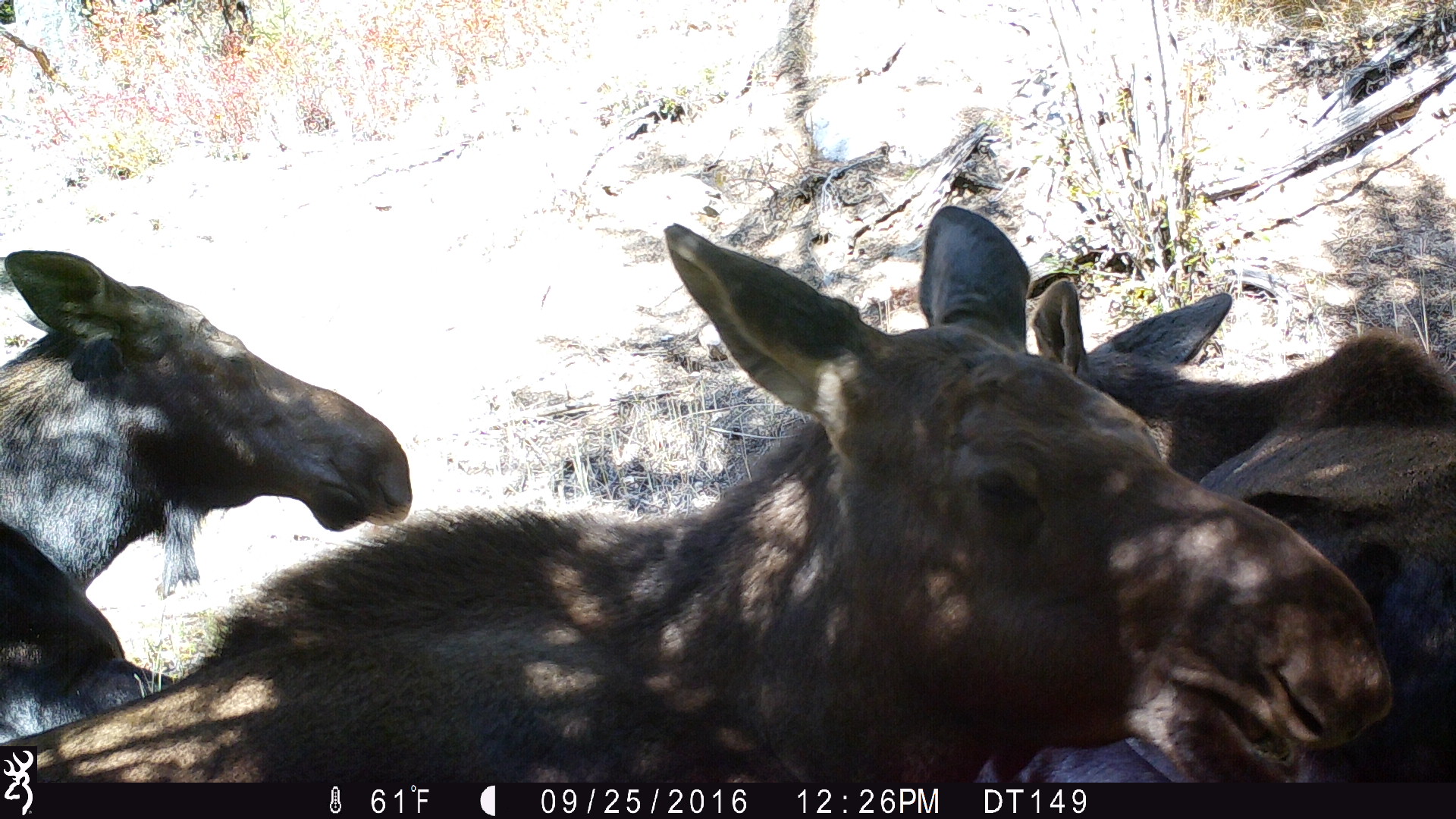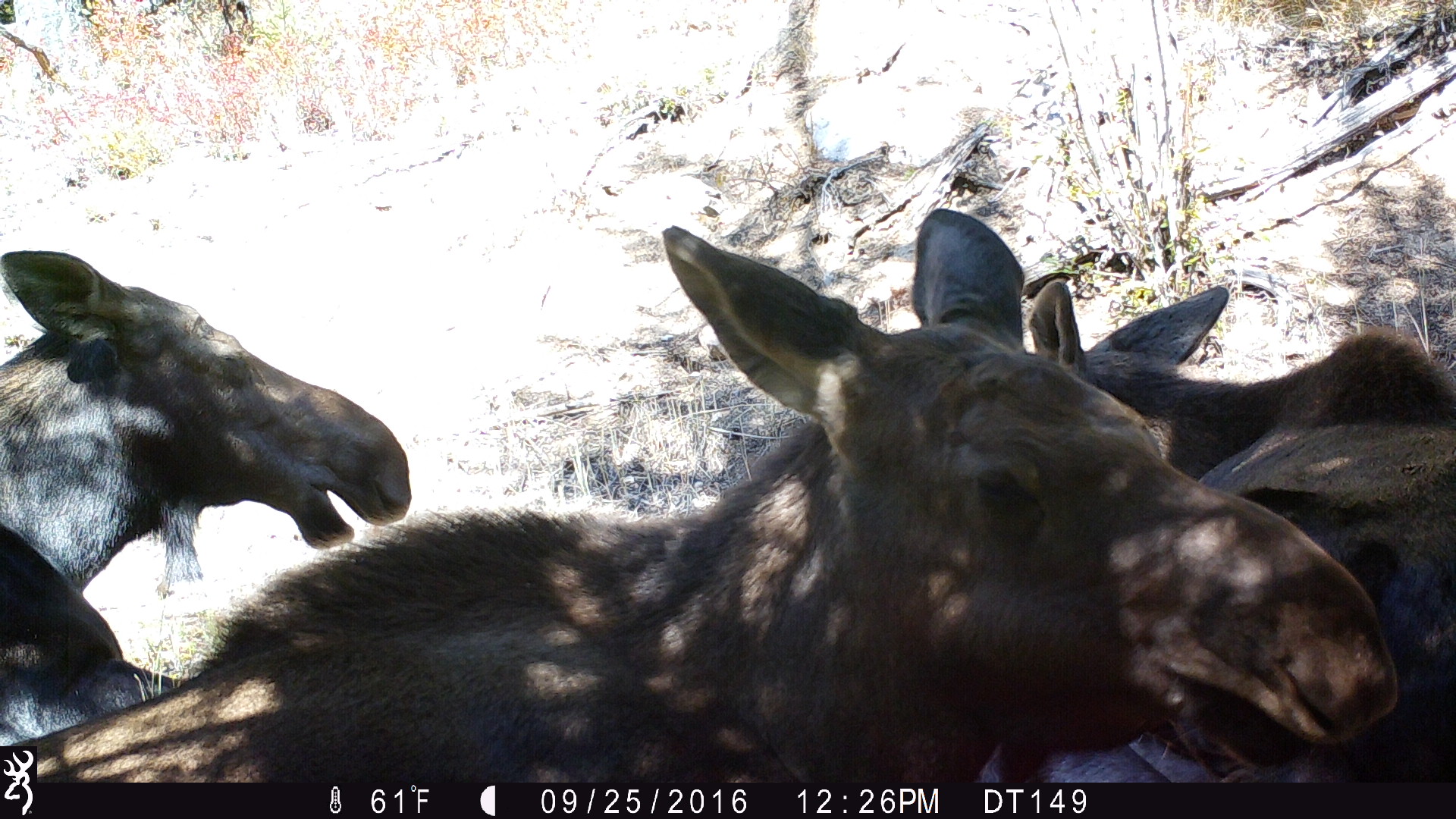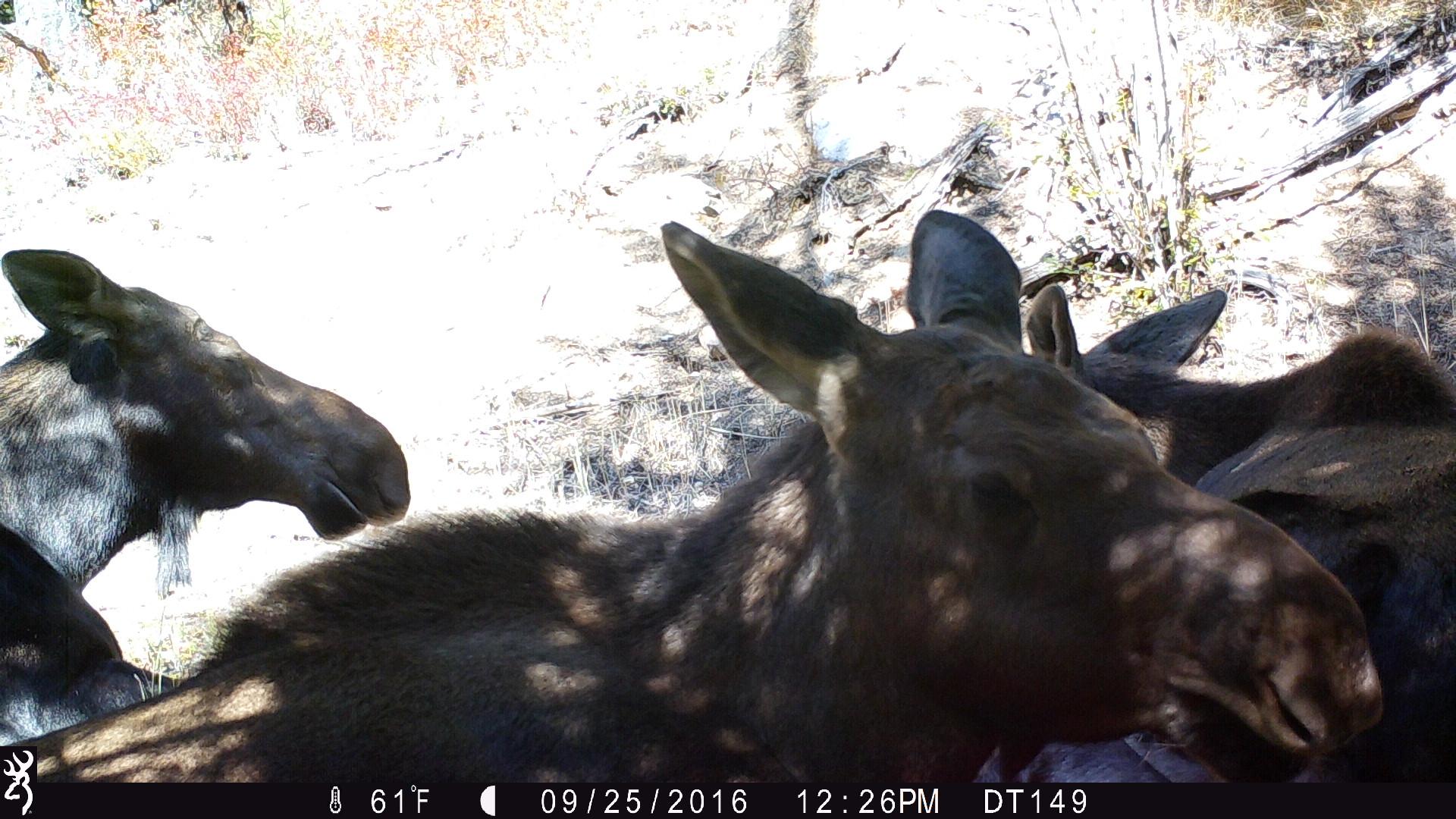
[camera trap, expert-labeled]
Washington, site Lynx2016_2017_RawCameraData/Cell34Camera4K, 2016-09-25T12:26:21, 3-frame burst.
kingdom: Animalia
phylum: Chordata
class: Mammalia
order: Artiodactyla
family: Cervidae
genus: Alces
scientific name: Alces alces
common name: moose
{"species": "Alces alces (moose)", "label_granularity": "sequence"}